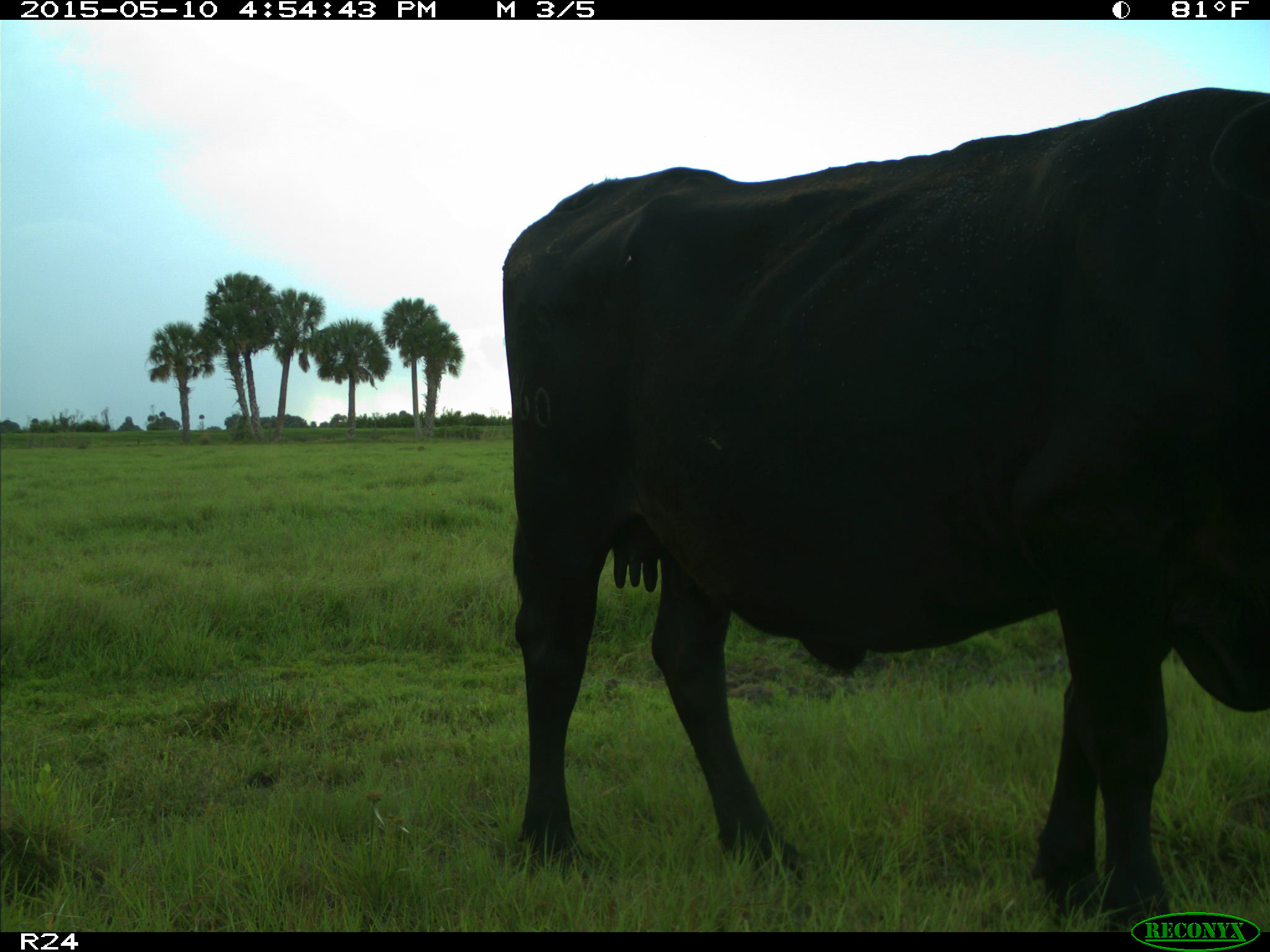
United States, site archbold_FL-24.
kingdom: Animalia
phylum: Chordata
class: Mammalia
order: Artiodactyla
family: Bovidae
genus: Bos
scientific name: Bos taurus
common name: domestic cow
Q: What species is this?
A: Bos taurus (domestic cow).